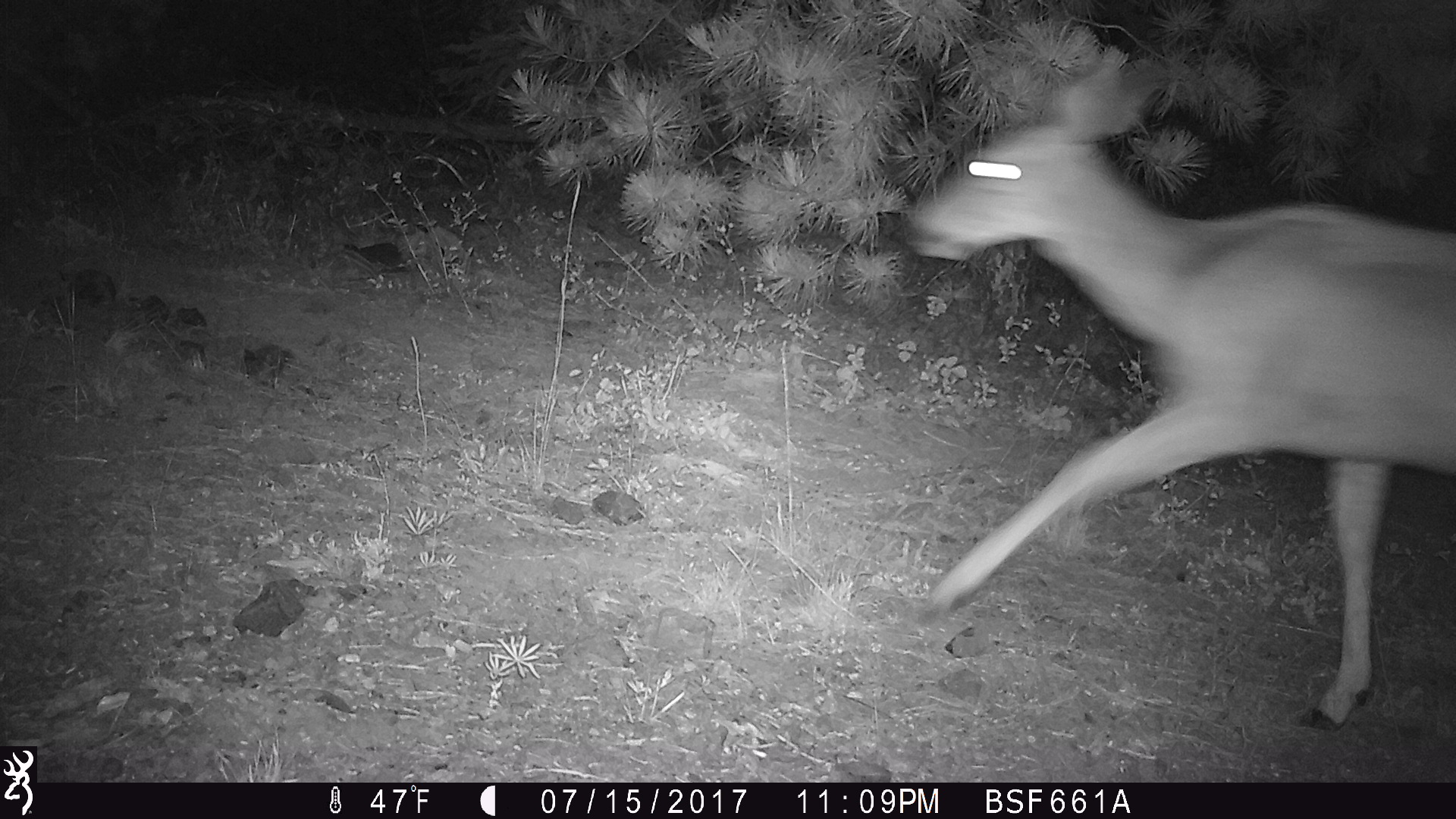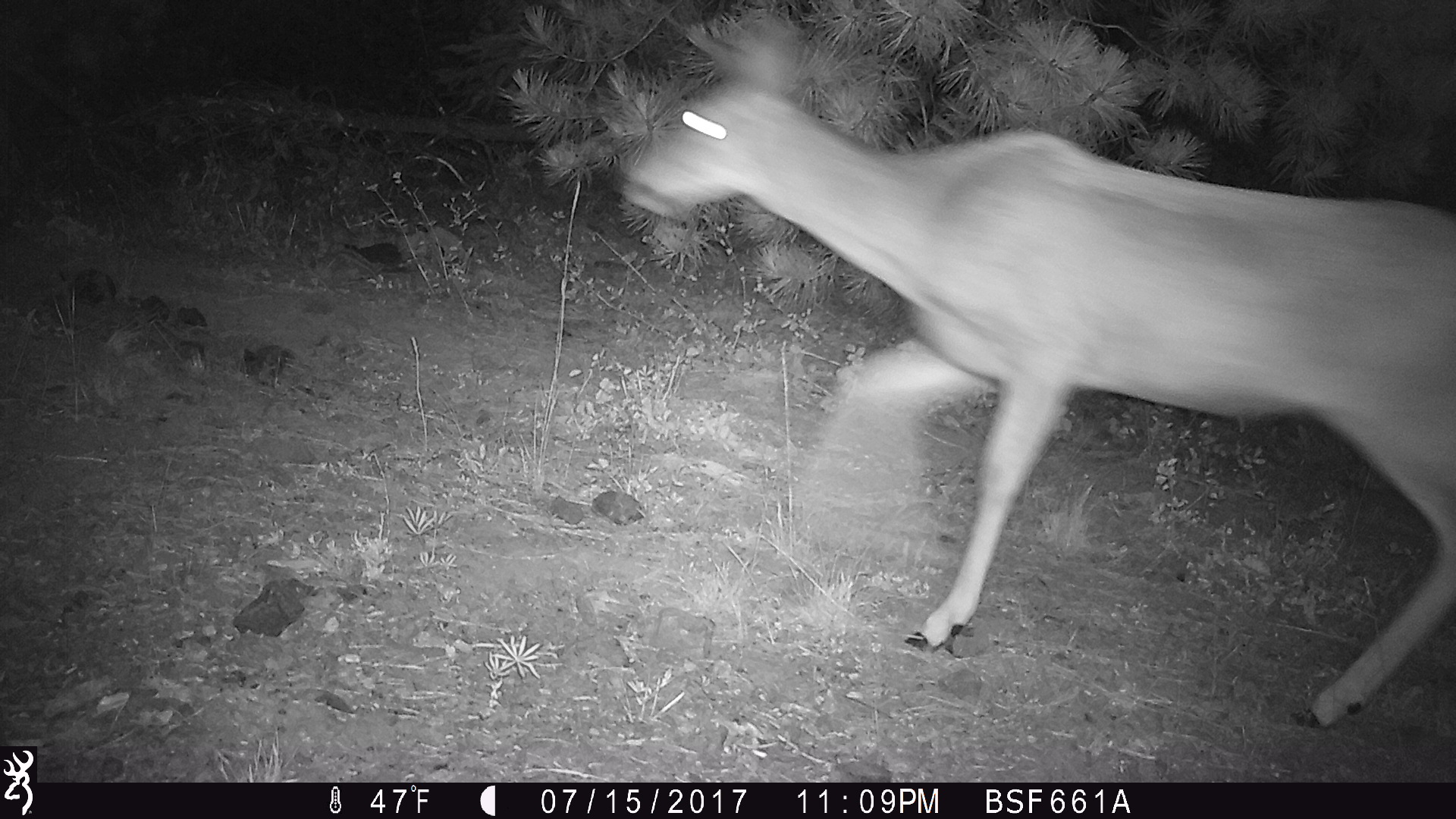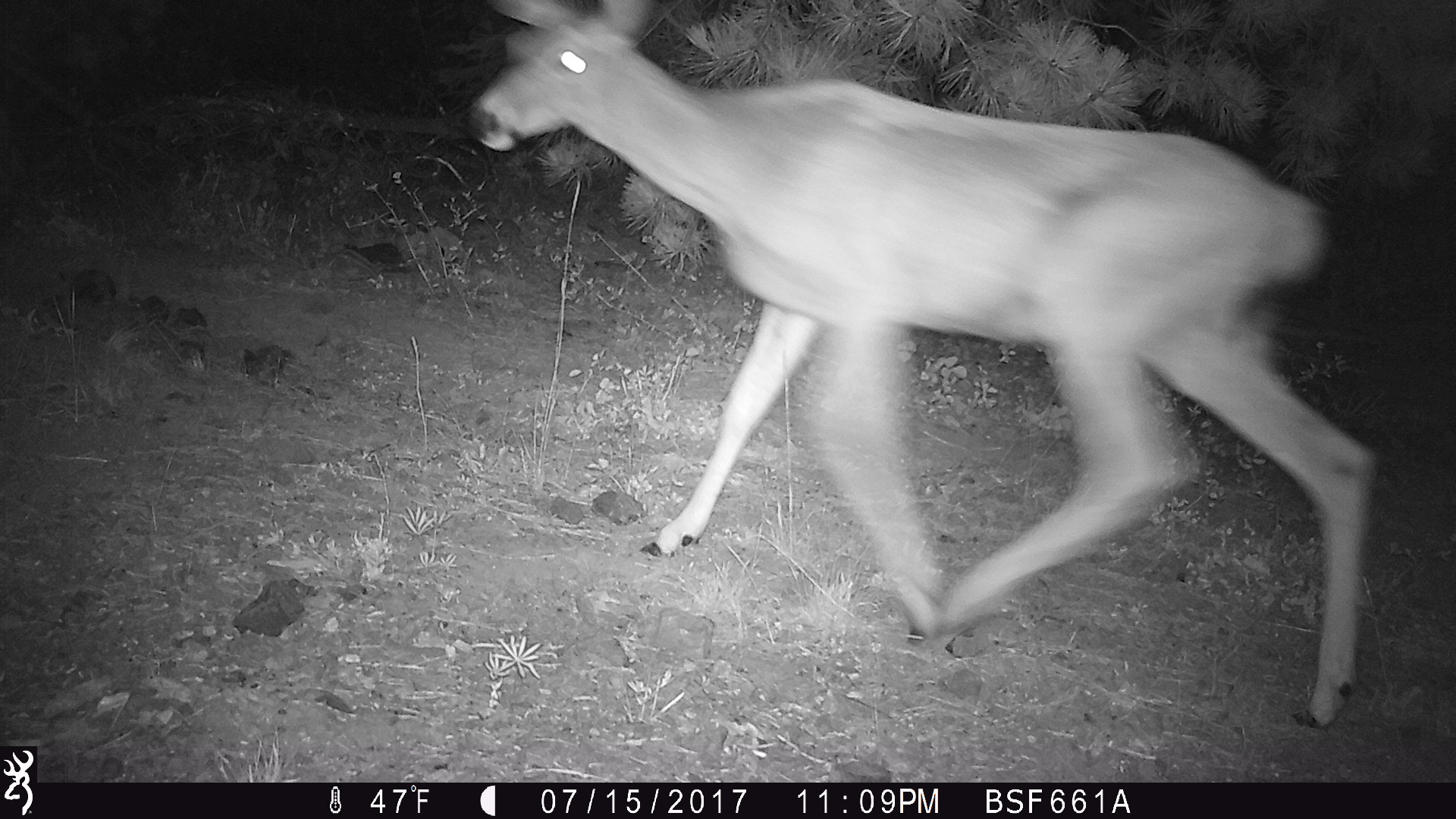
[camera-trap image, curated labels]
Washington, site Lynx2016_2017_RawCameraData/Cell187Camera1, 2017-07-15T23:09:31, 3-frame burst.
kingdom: Animalia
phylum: Chordata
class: Mammalia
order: Artiodactyla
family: Cervidae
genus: Odocoileus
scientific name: Odocoileus hemionus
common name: mule deer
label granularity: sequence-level